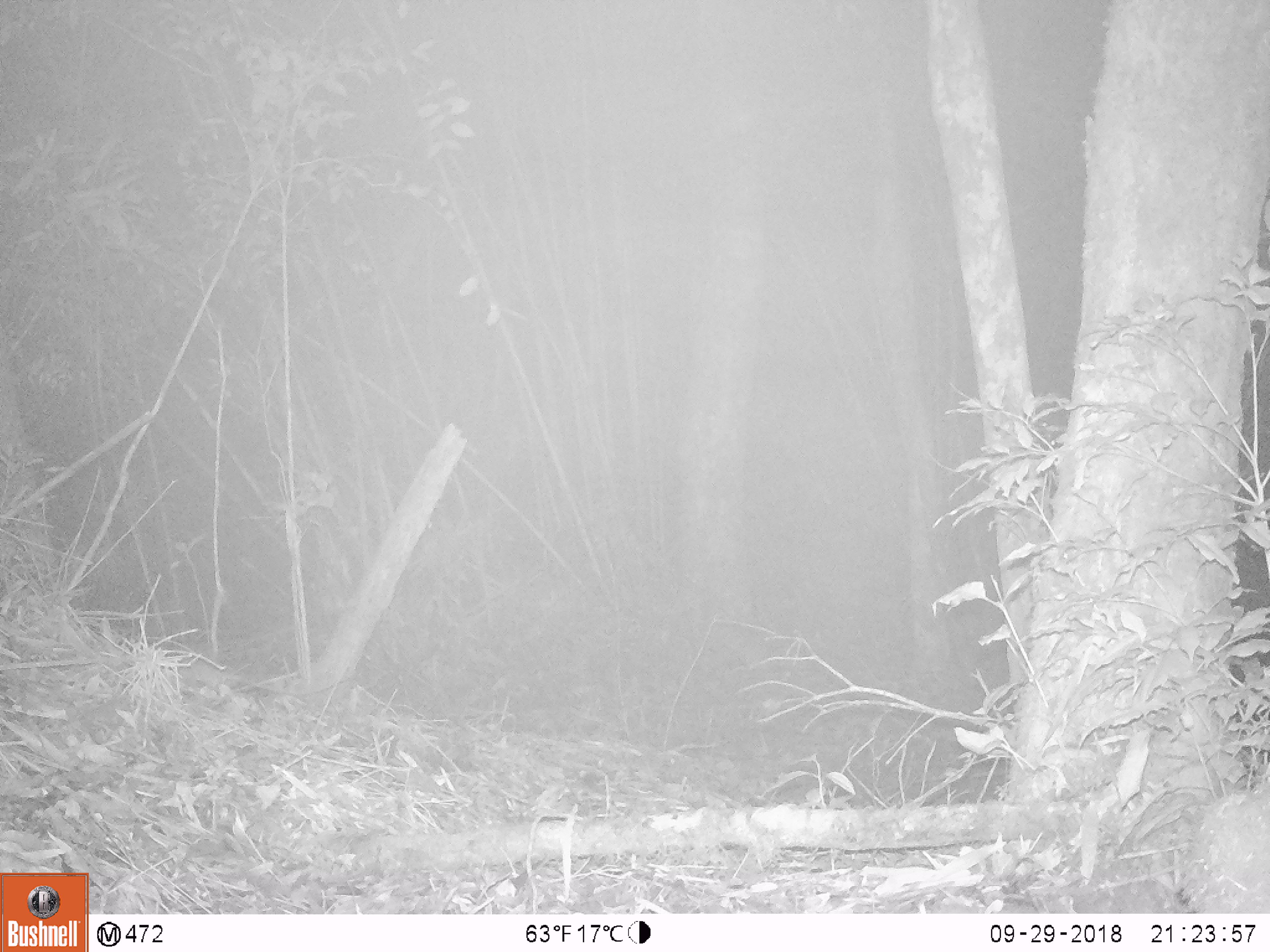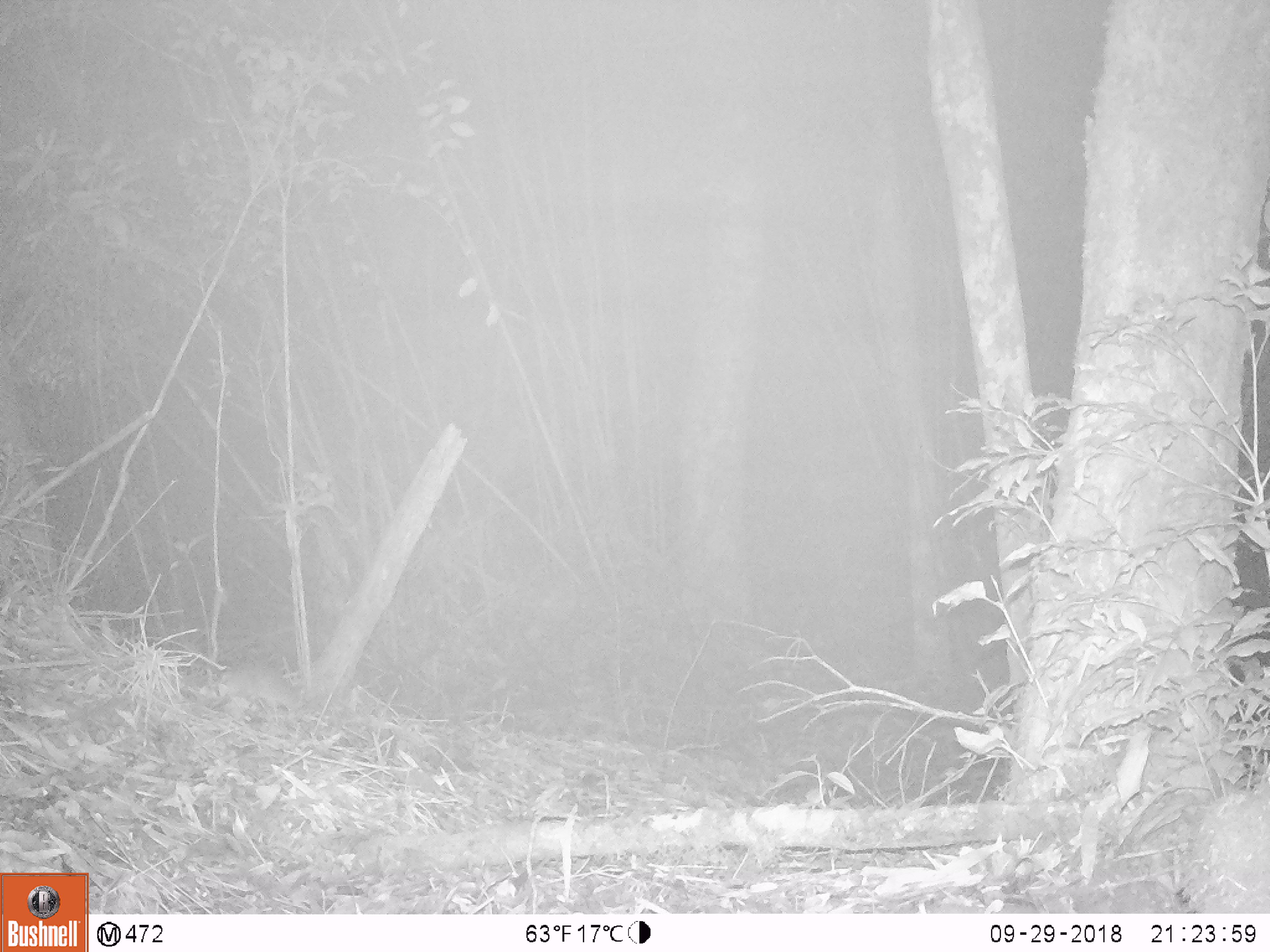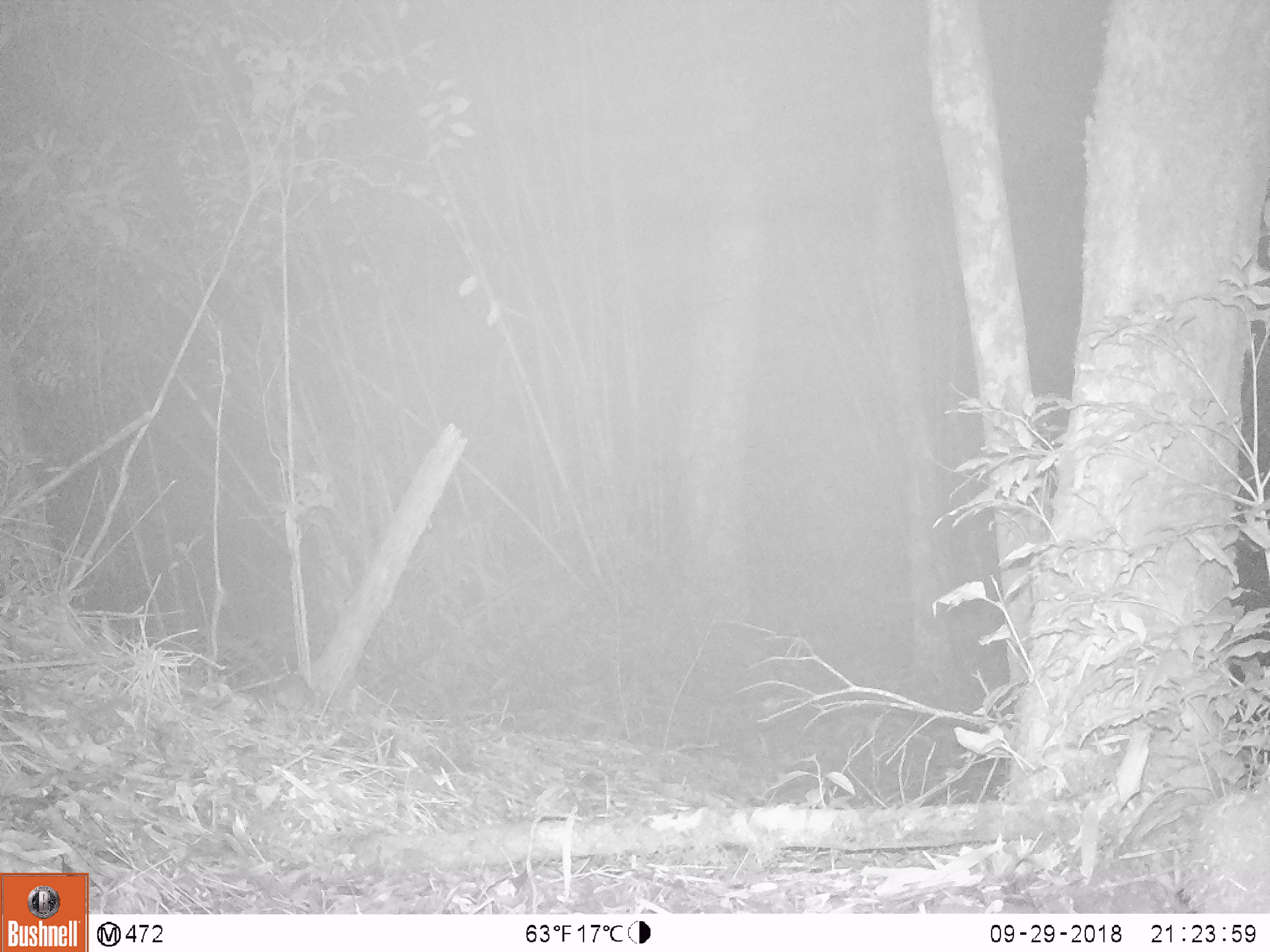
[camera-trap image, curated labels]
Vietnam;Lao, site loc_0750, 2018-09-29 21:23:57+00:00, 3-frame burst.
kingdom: Animalia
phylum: Chordata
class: Mammalia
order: Rodentia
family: Muridae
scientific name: Muridae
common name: old-world mice and rats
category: unidentified murid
Unidentified murid (old-world mice and rats) (Muridae). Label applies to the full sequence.